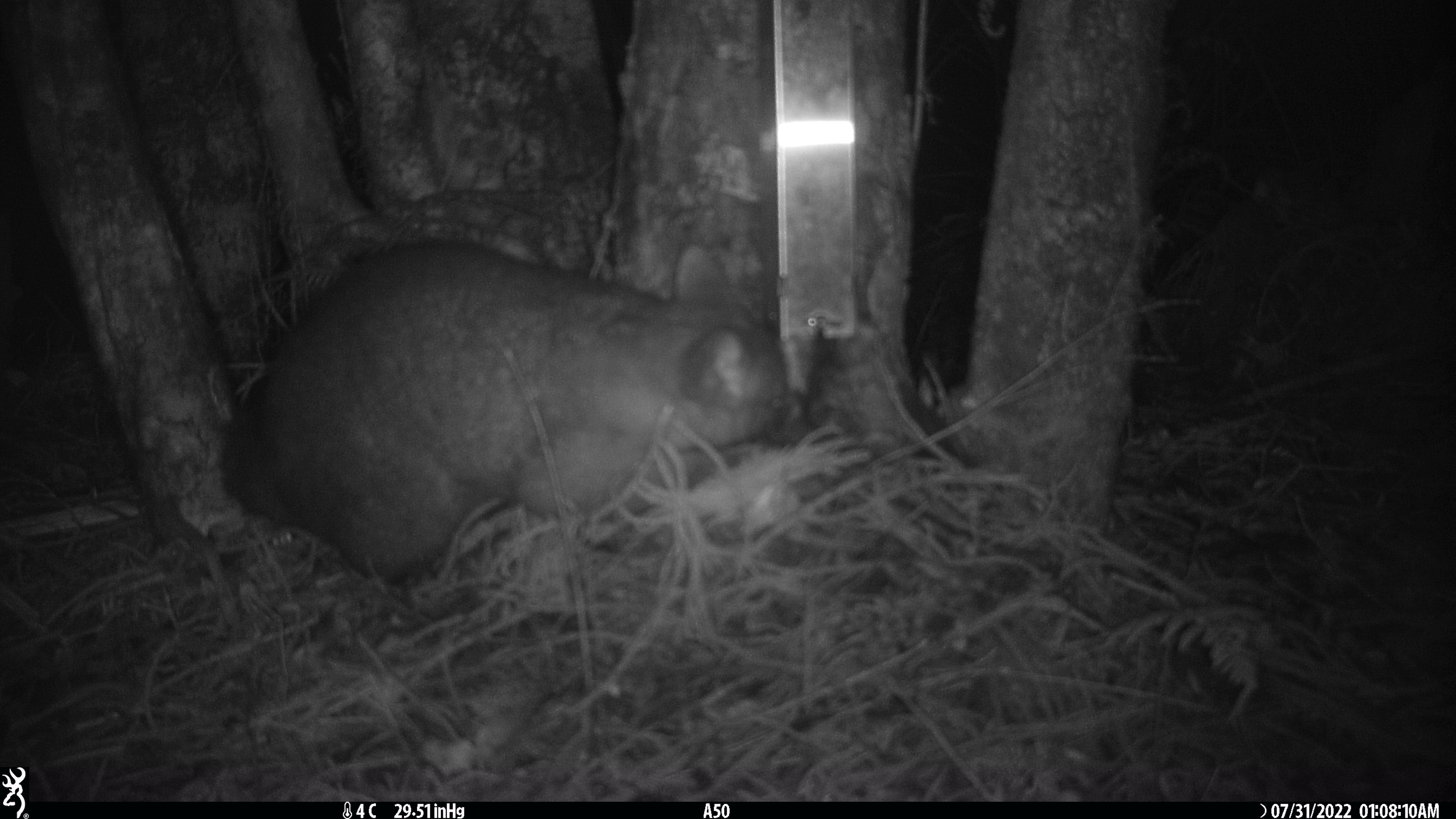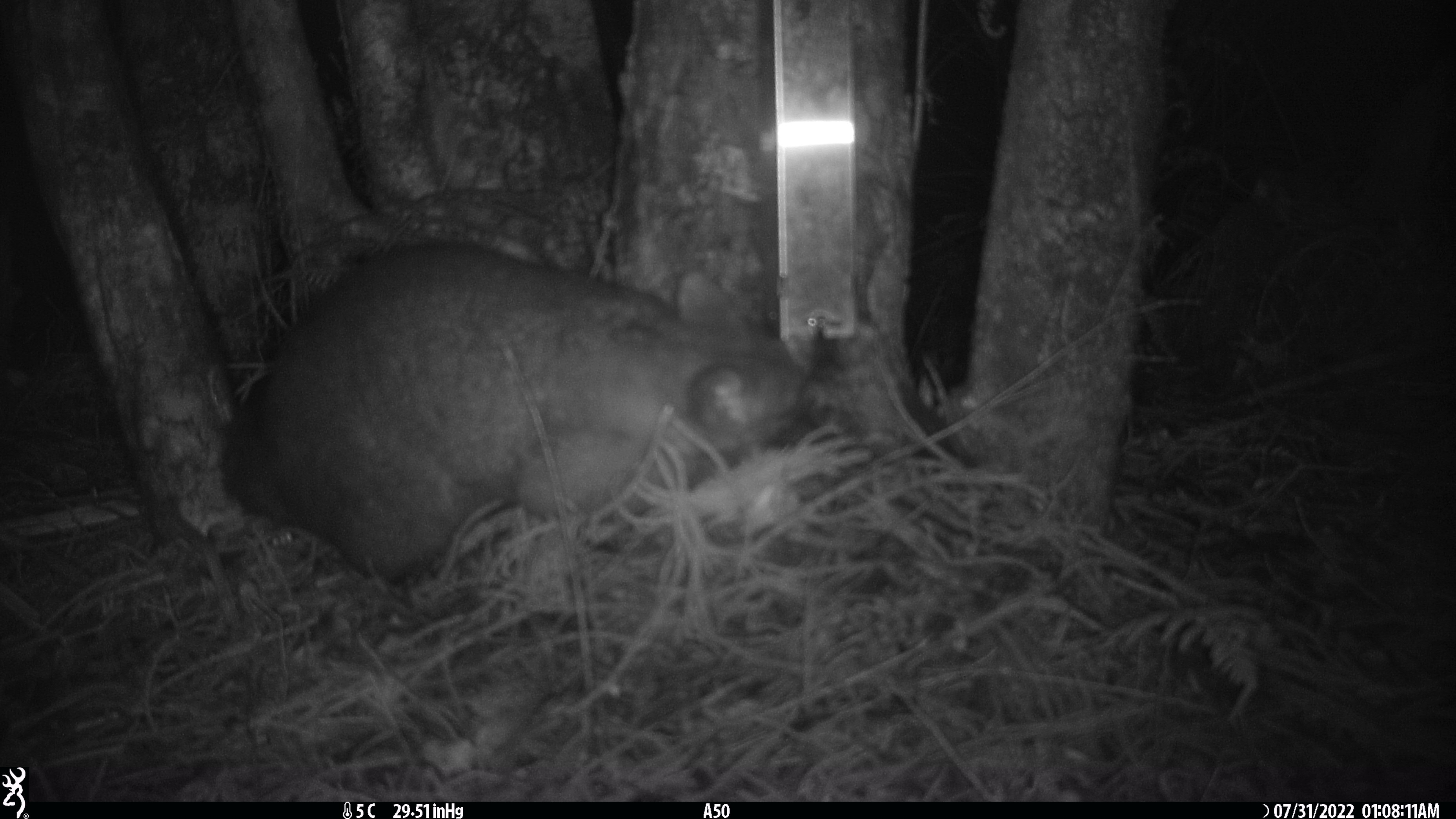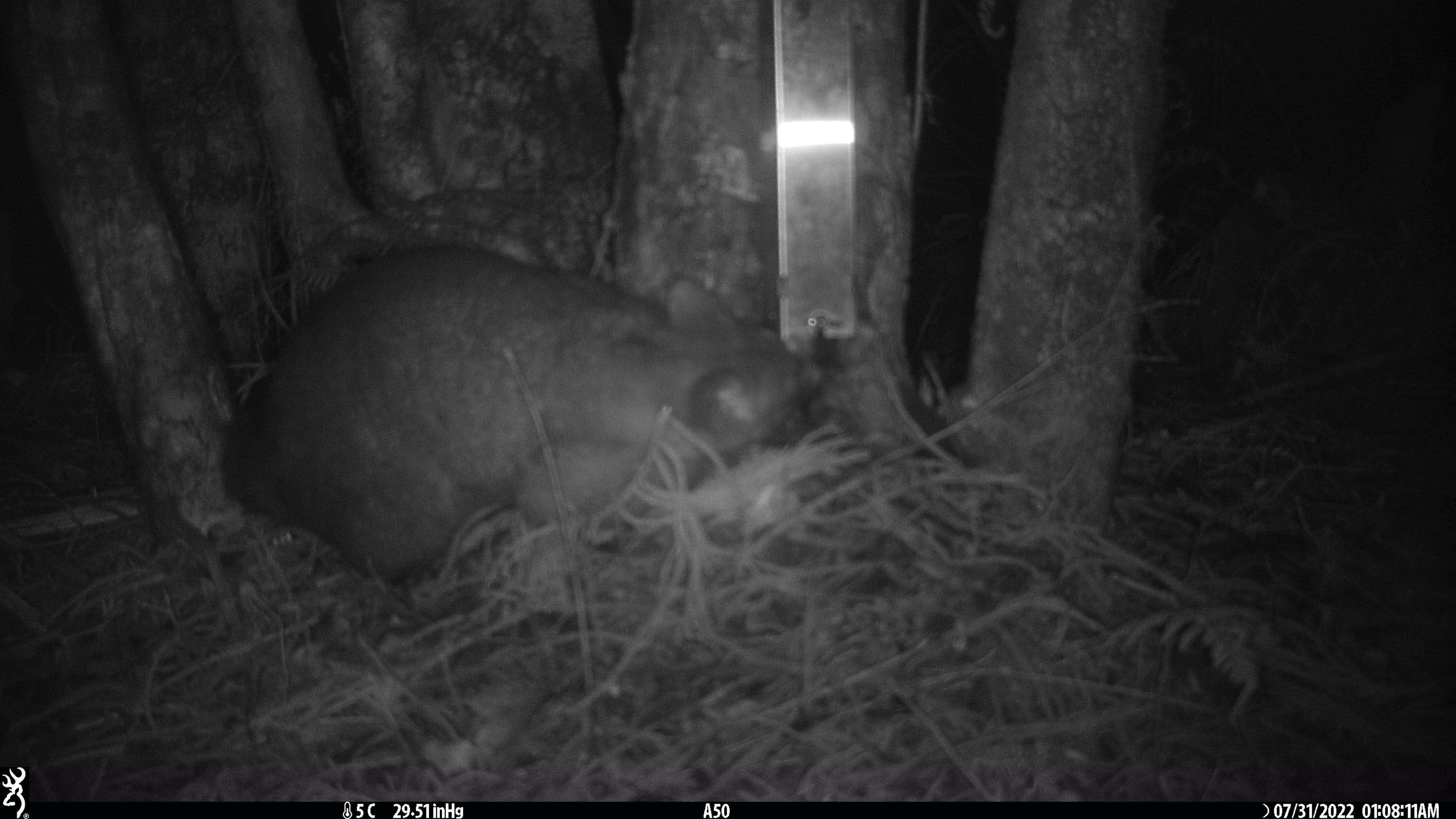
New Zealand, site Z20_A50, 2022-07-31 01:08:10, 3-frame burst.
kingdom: Animalia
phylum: Chordata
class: Mammalia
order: Diprotodontia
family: Phalangeridae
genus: Trichosurus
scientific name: Trichosurus vulpecula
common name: common brushtail possum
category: possum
Possum (common brushtail possum) (Trichosurus vulpecula).